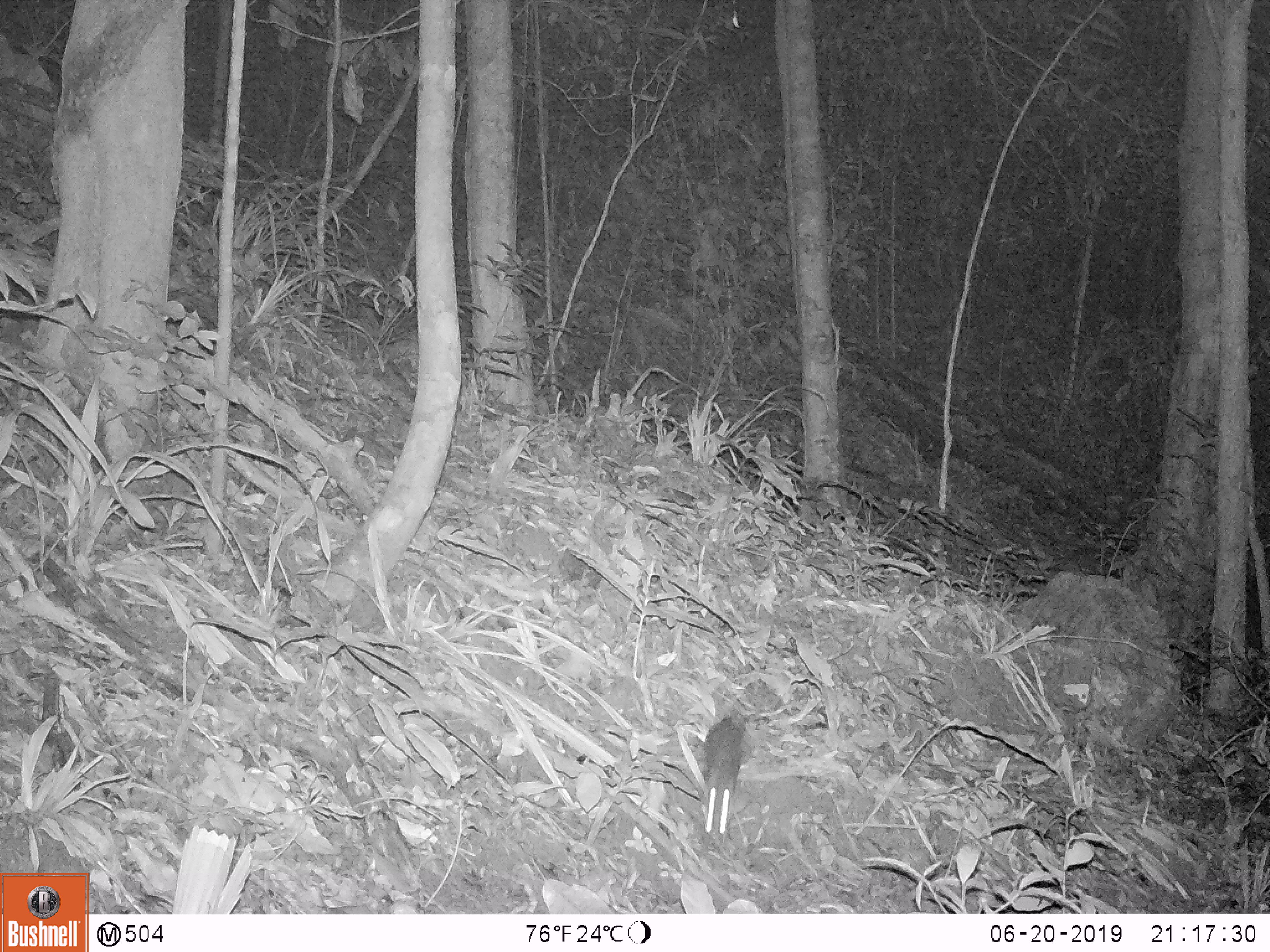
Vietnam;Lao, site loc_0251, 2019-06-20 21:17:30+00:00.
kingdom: Animalia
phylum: Chordata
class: Mammalia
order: Rodentia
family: Muridae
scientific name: Muridae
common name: old-world mice and rats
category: unidentified murid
Unidentified murid (old-world mice and rats) (Muridae). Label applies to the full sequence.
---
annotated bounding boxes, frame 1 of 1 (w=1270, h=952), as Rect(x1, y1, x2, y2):
unidentified murid: Rect(700, 712, 744, 834)